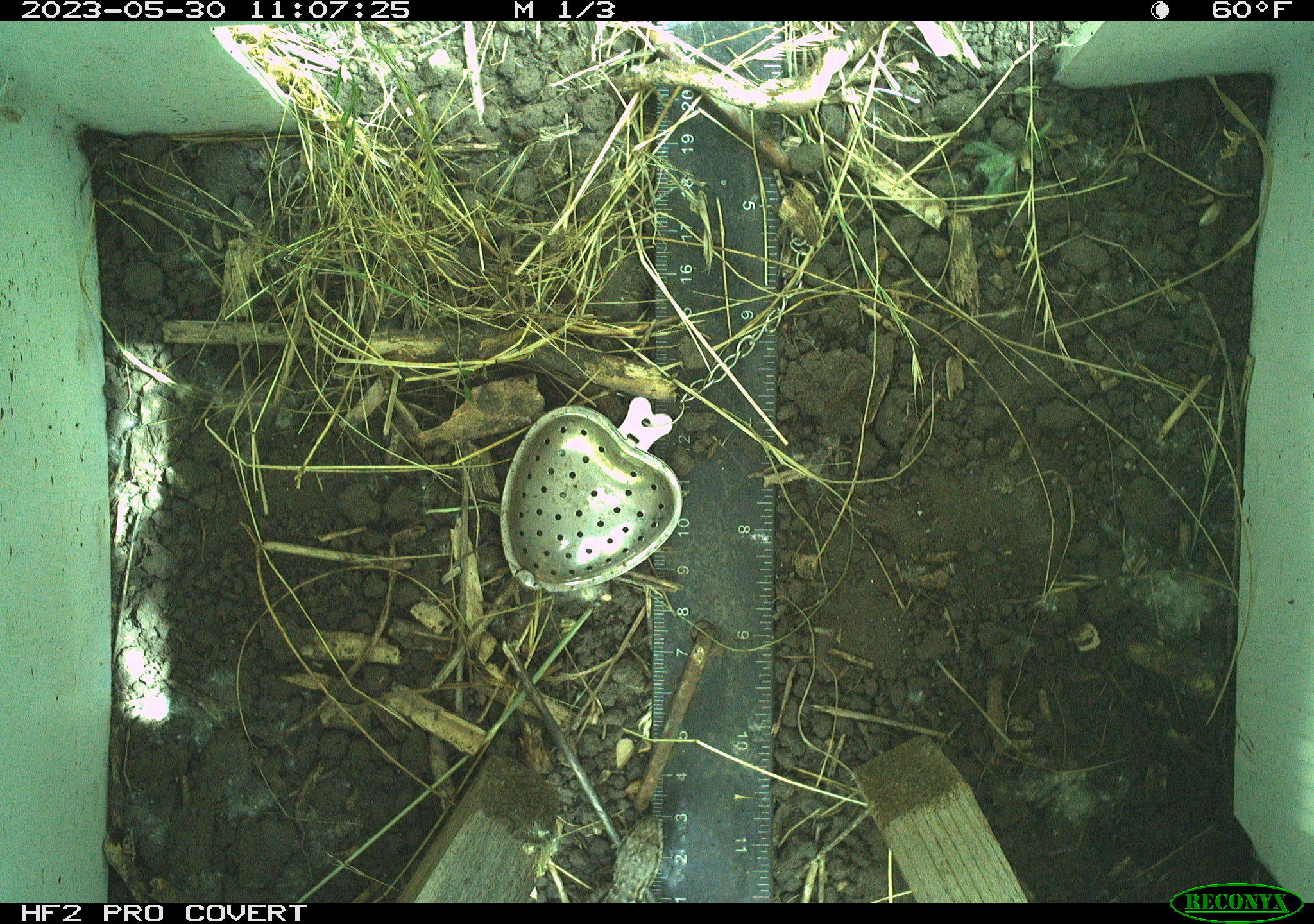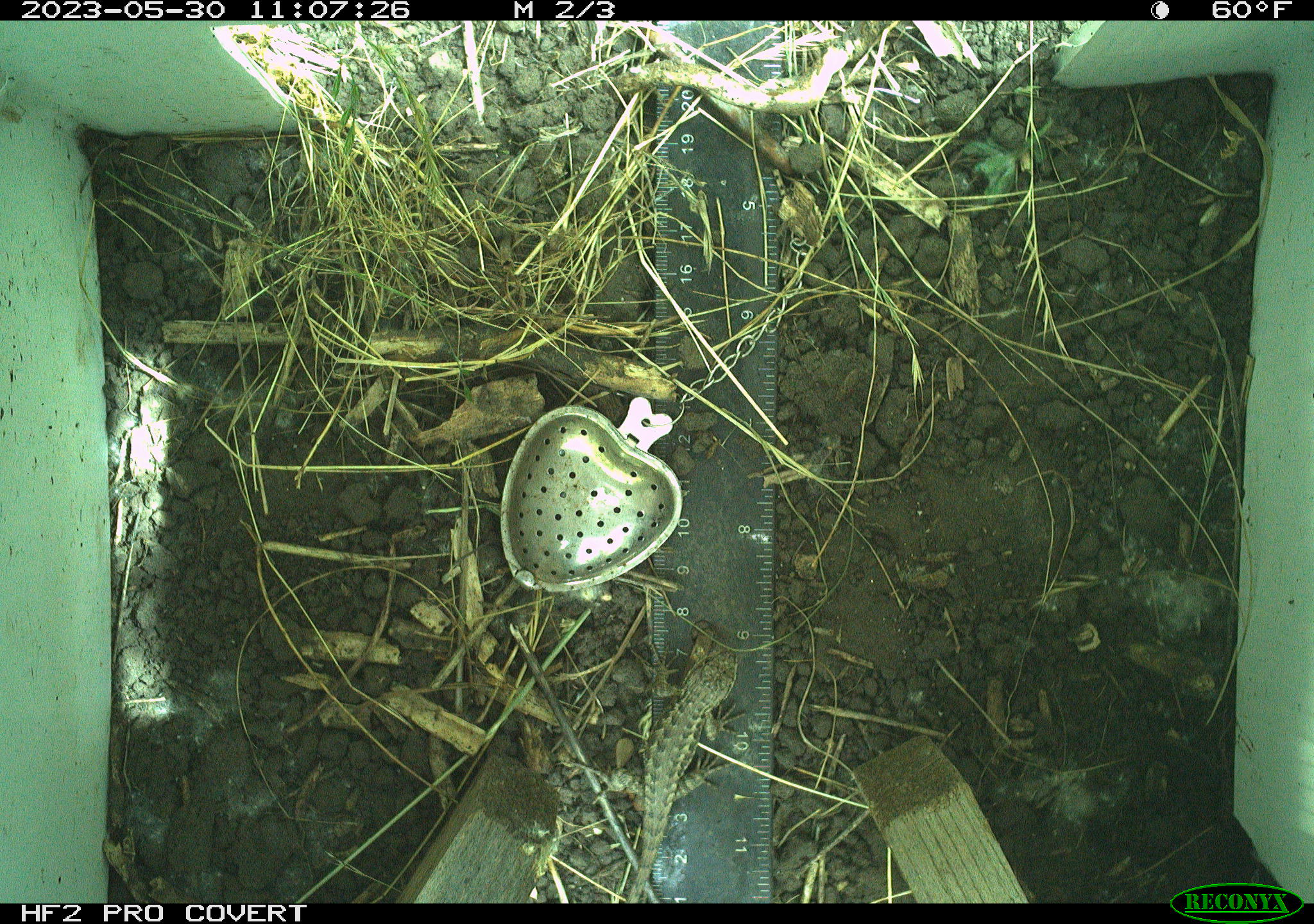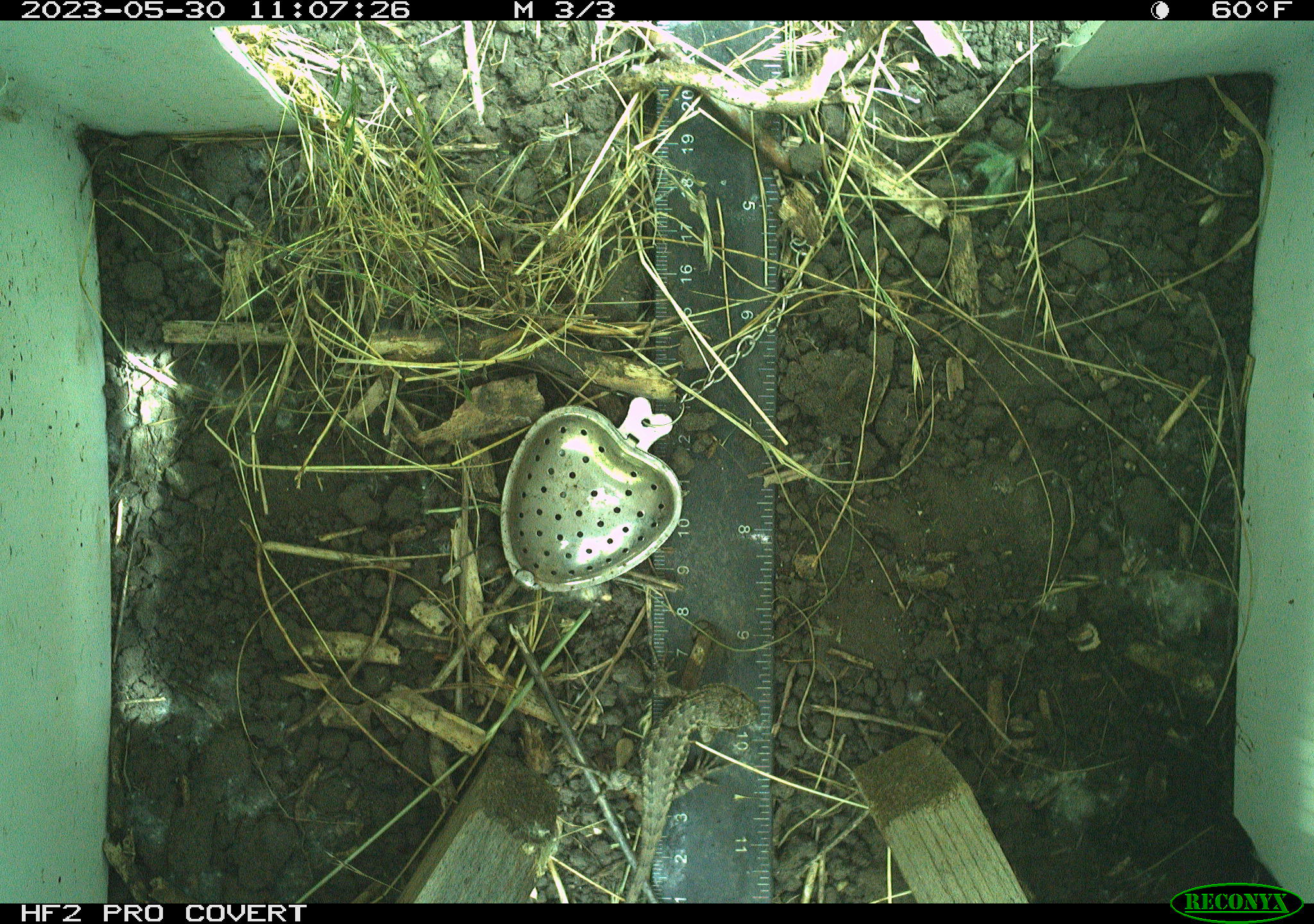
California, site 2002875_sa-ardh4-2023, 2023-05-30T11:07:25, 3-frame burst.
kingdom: Animalia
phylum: Chordata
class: Reptilia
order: Squamata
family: Phrynosomatidae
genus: Sceloporus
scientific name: Sceloporus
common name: spiny lizards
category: sceloporus species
Sceloporus species (spiny lizards) (Sceloporus).